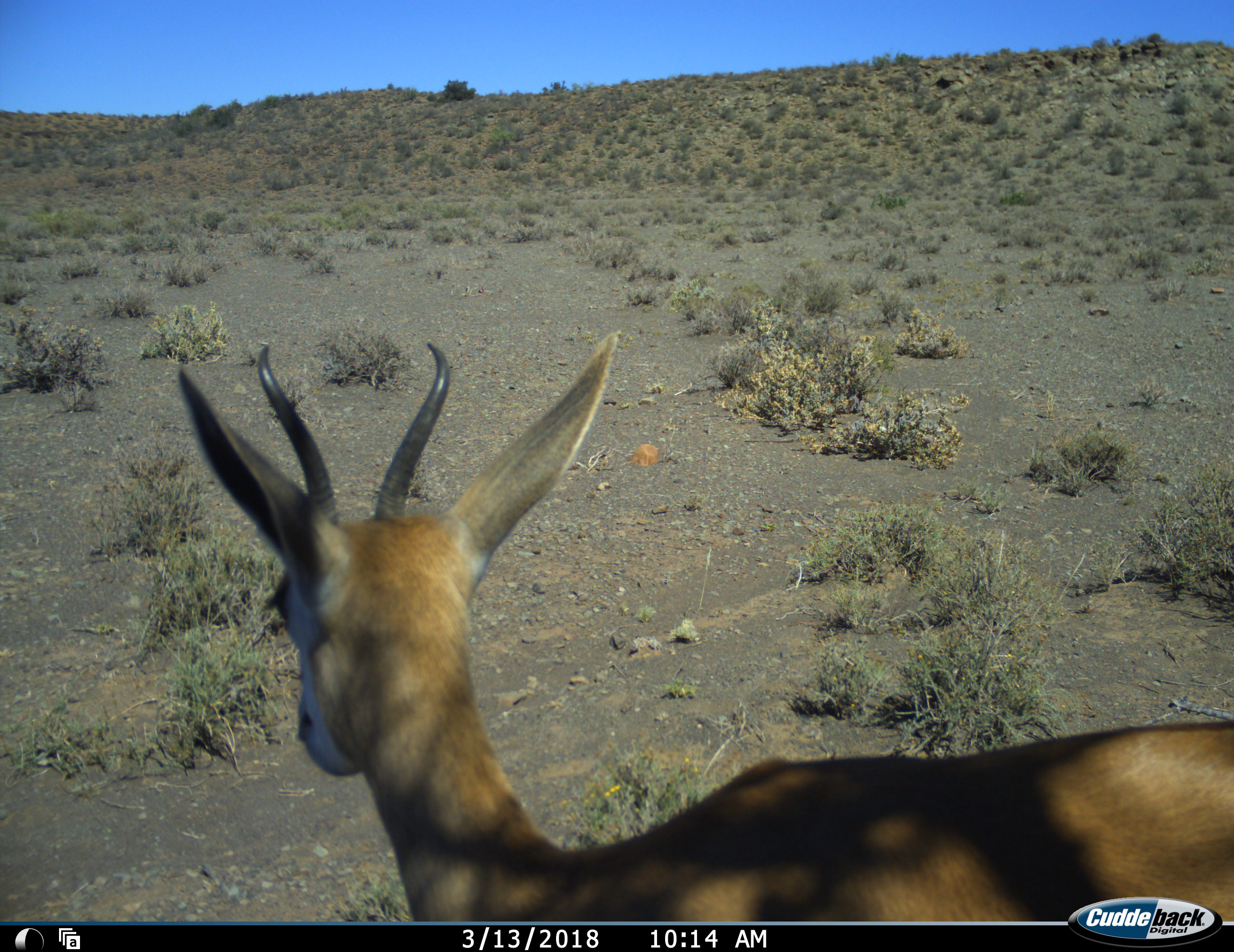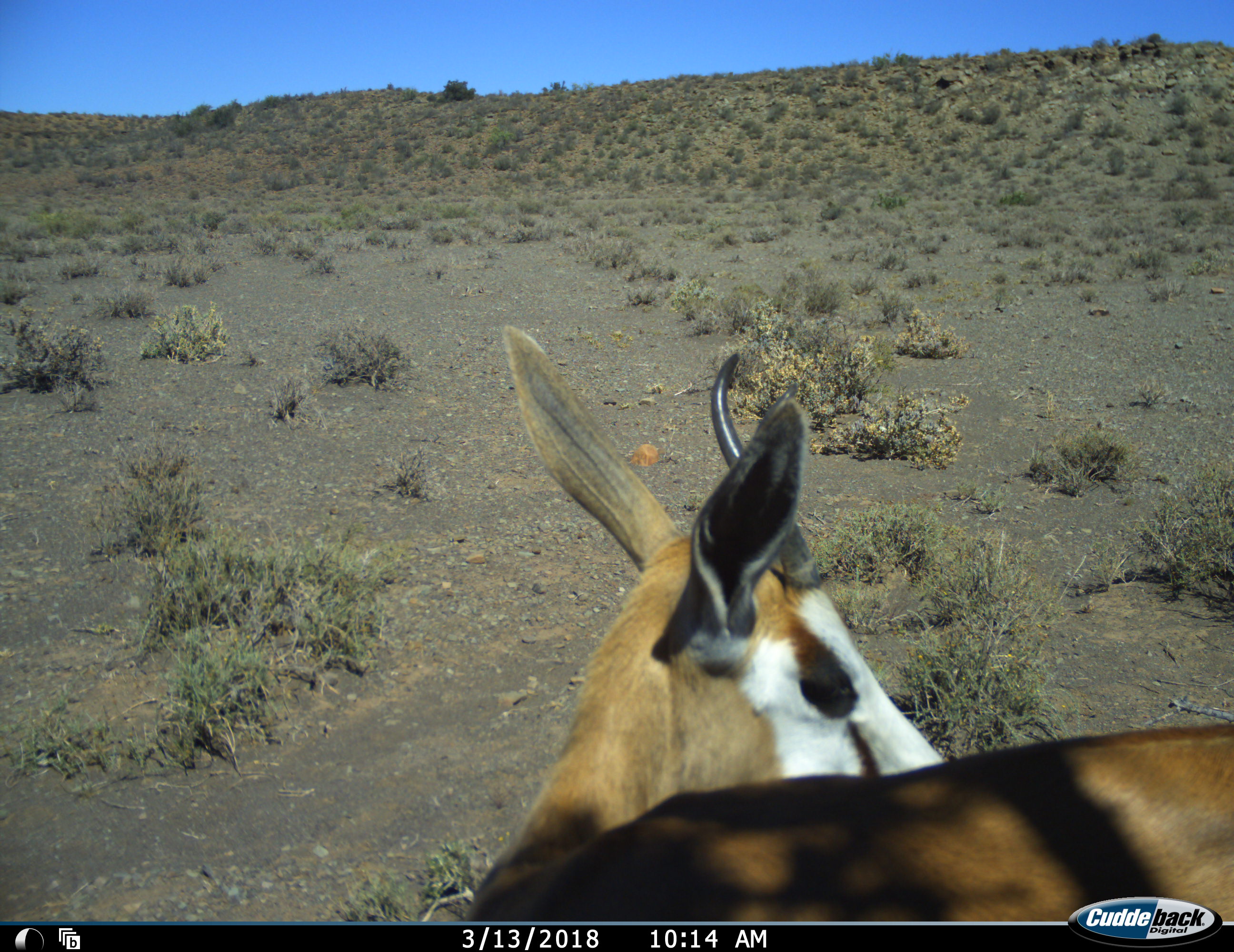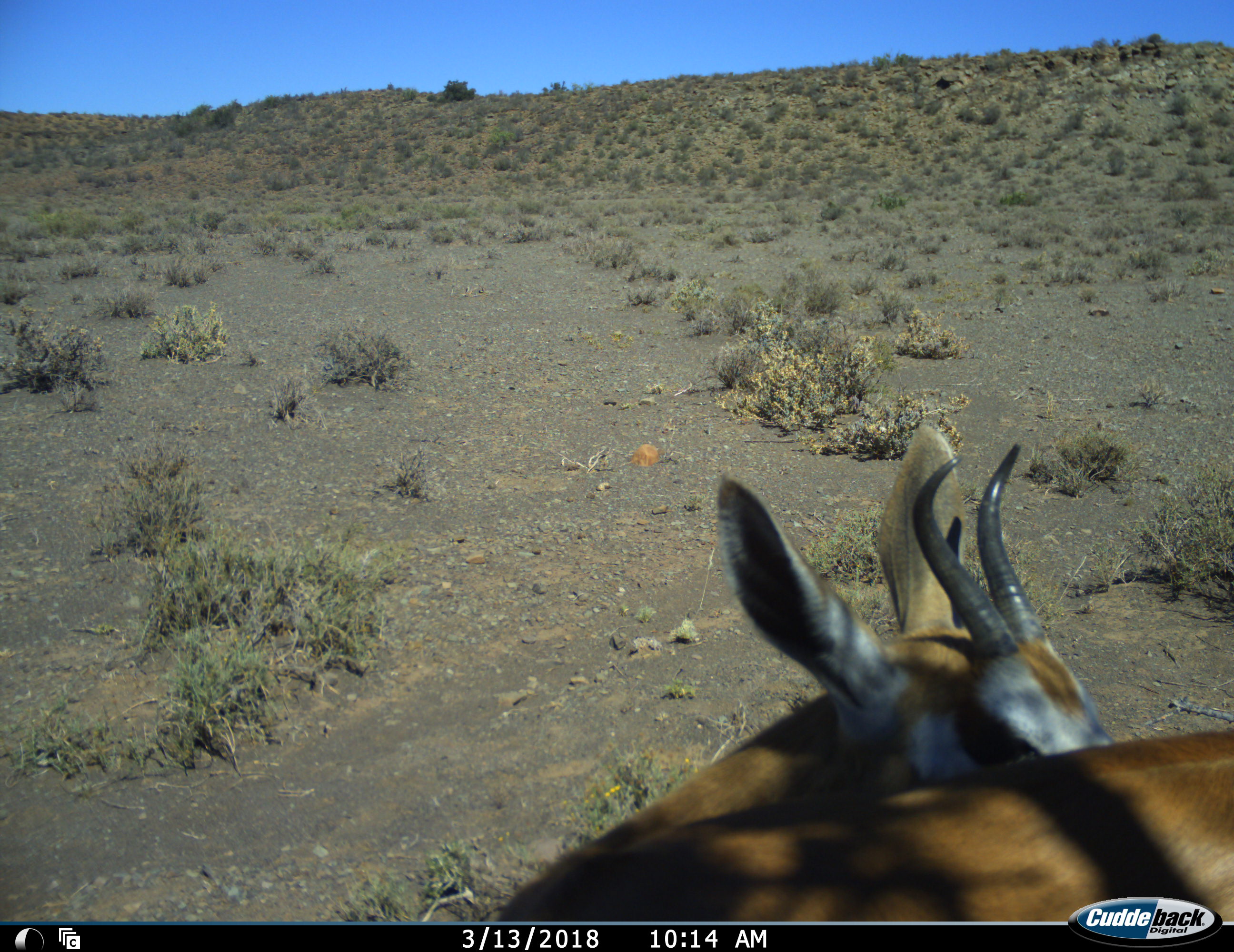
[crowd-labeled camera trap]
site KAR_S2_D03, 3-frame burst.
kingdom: Animalia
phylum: Chordata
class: Mammalia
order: Artiodactyla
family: Bovidae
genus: Antidorcas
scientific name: Antidorcas marsupialis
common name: springbok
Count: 1.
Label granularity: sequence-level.